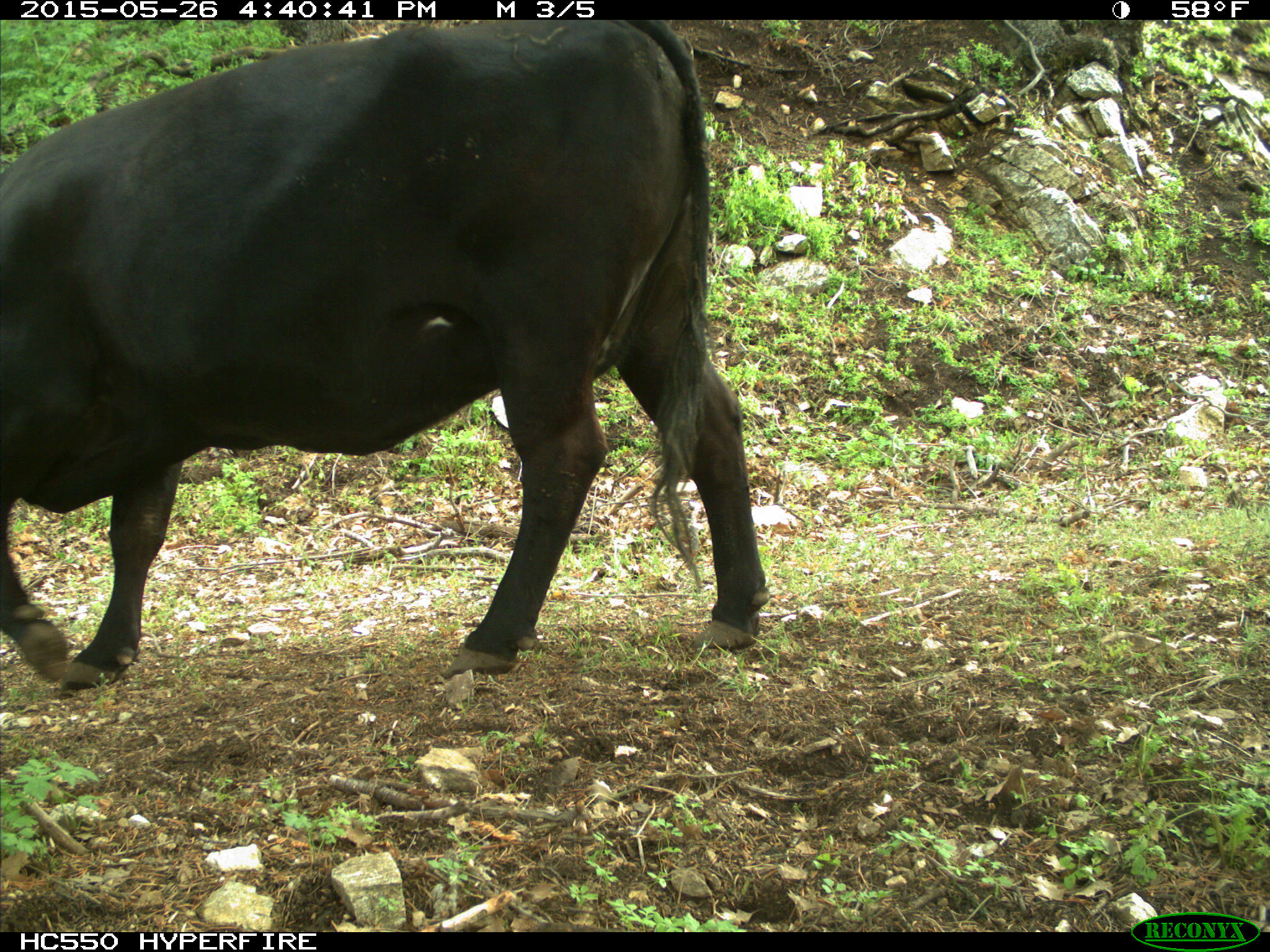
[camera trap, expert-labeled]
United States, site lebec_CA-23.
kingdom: Animalia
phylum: Chordata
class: Mammalia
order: Artiodactyla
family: Bovidae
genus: Bos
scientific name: Bos taurus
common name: domestic cow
Bos taurus (domestic cow).